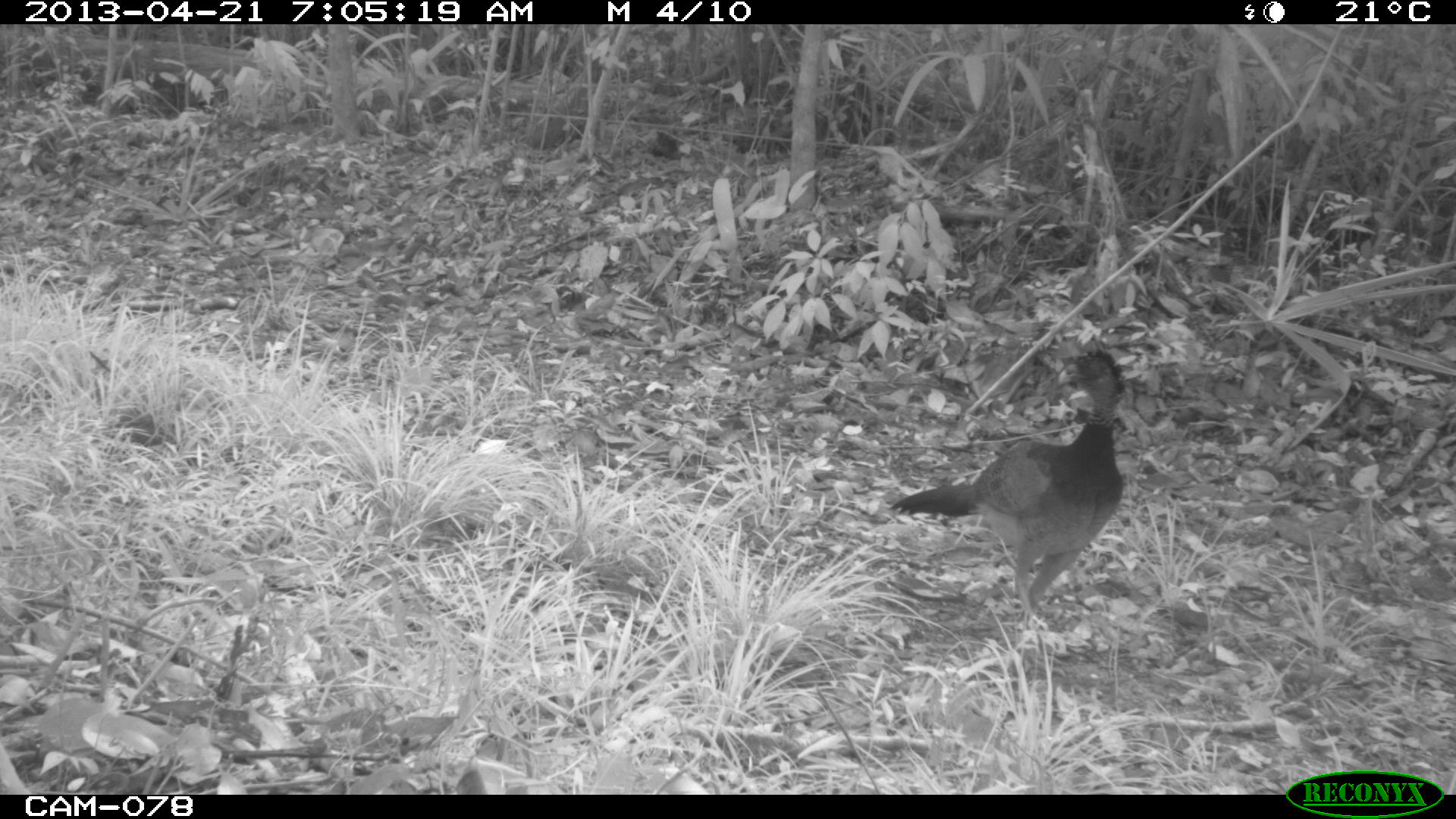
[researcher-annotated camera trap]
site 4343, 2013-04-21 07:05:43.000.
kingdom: Animalia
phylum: Chordata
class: Aves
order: Galliformes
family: Cracidae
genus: Crax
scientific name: Crax rubra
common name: great curassow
Crax rubra (great curassow), count 1, sex female.